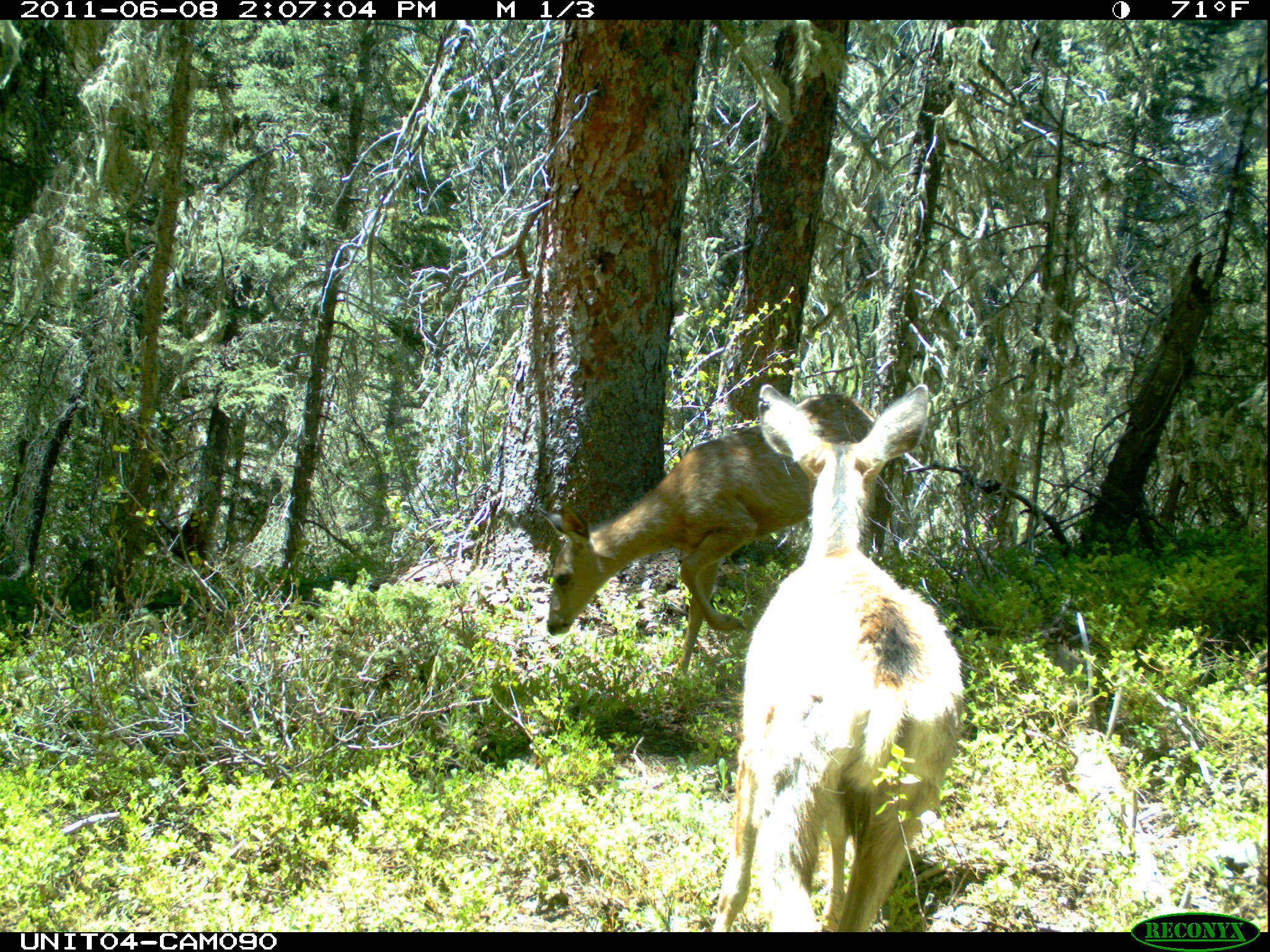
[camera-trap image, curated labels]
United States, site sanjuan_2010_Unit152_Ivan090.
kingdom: Animalia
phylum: Chordata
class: Mammalia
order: Artiodactyla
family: Cervidae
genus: Odocoileus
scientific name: Odocoileus hemionus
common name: mule deer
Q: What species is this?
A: Odocoileus hemionus (mule deer).